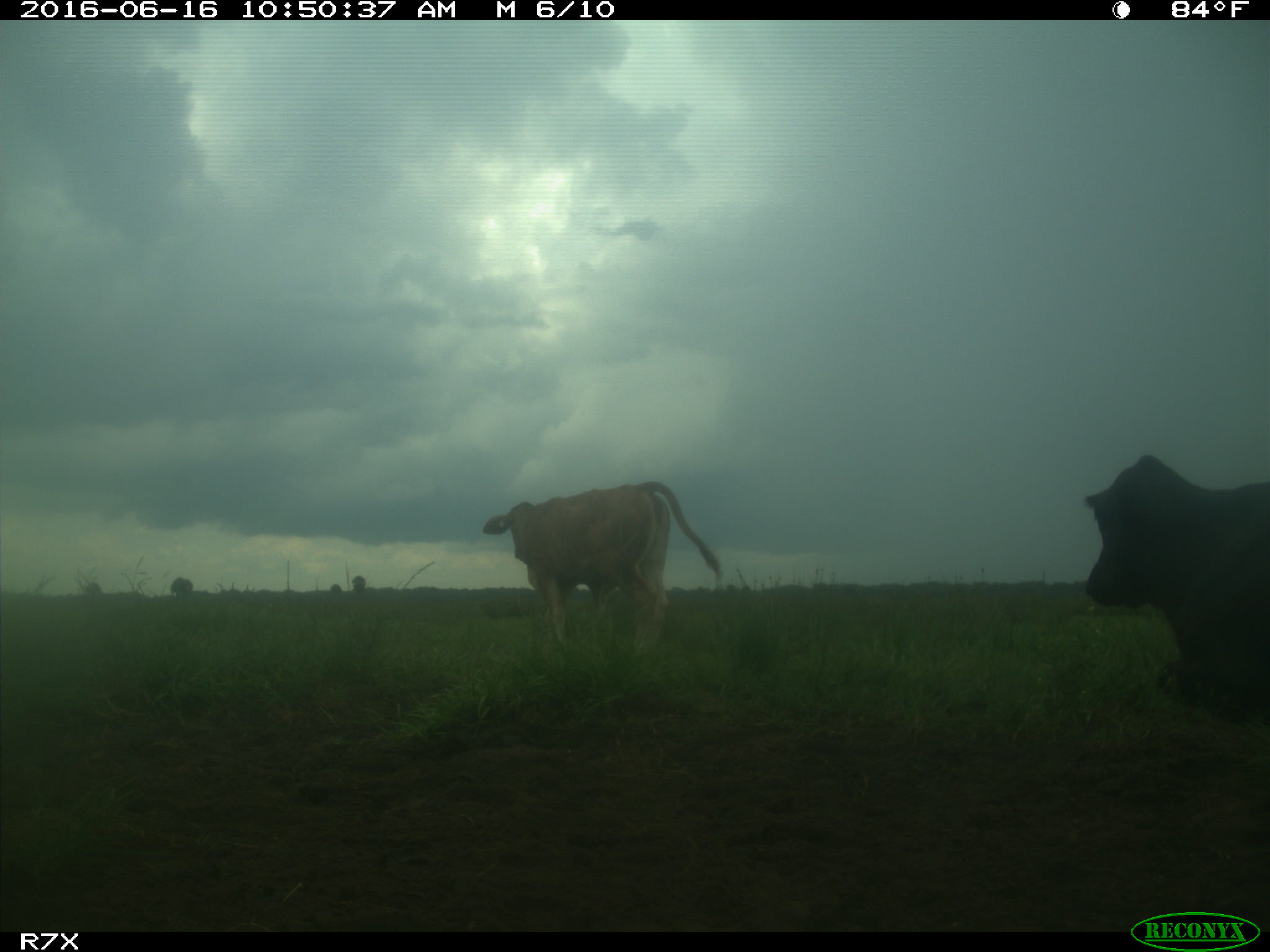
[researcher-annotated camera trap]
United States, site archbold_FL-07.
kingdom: Animalia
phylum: Chordata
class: Mammalia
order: Artiodactyla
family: Bovidae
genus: Bos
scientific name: Bos taurus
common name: domestic cow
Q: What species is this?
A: Bos taurus (domestic cow).